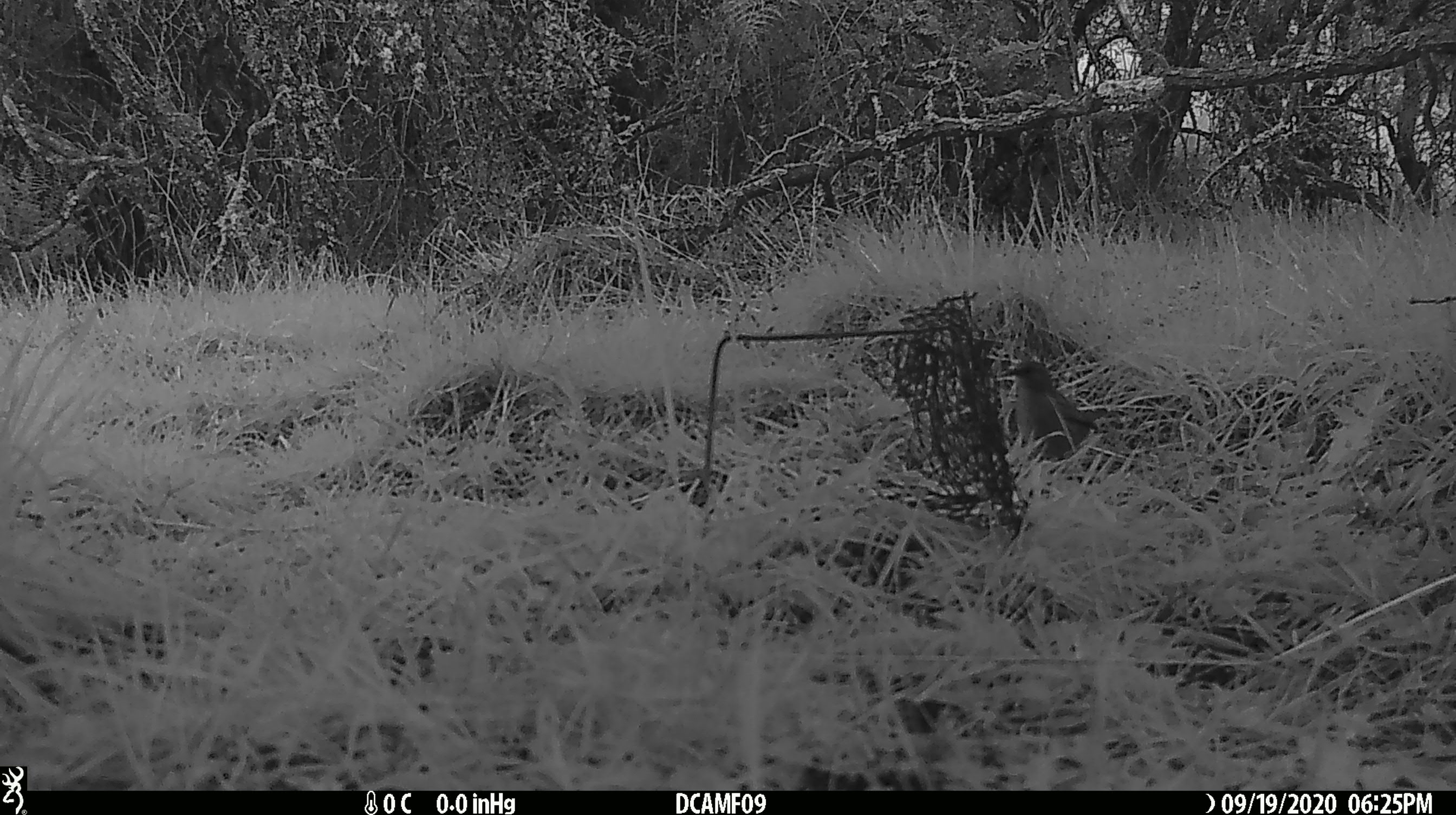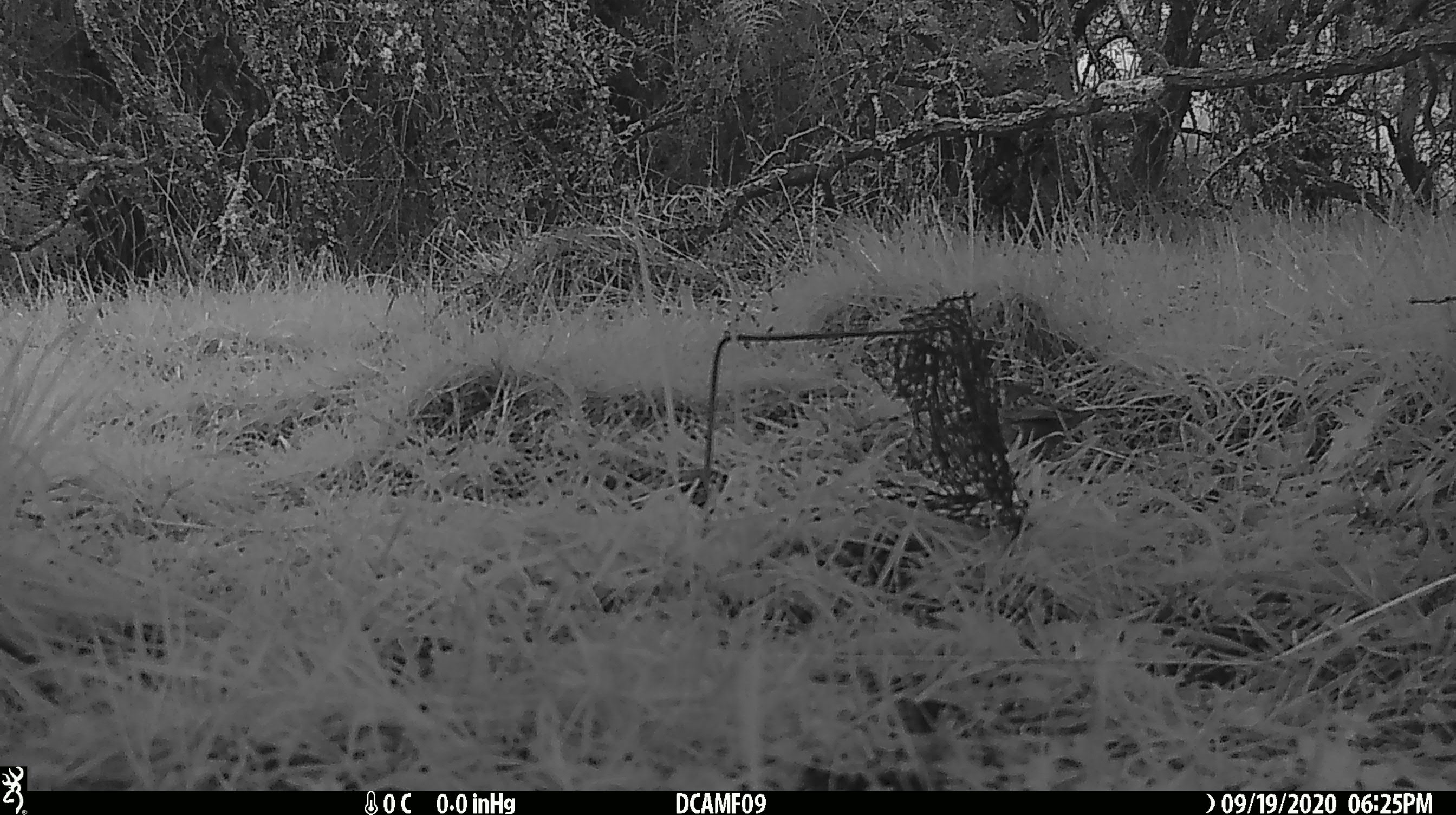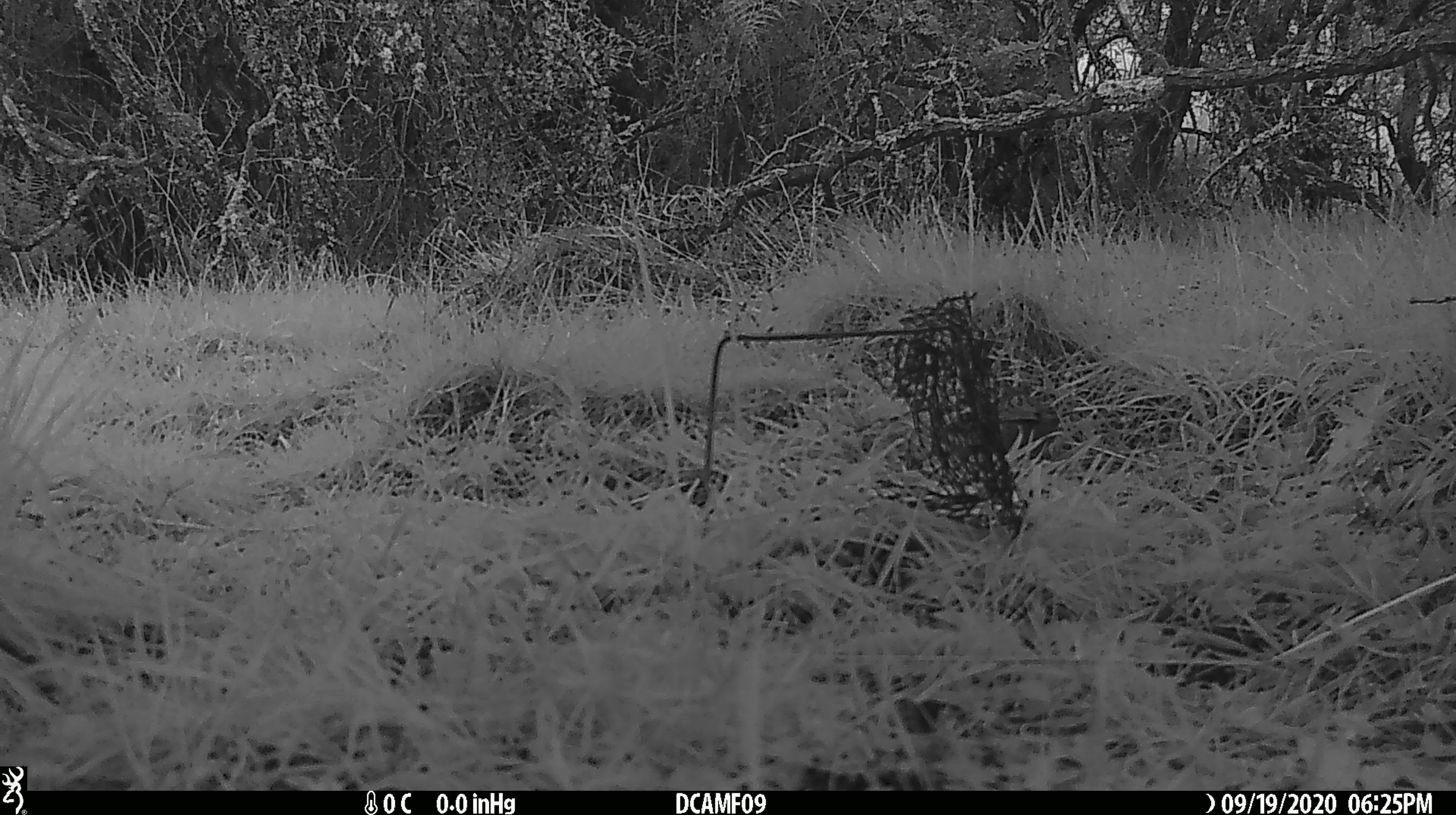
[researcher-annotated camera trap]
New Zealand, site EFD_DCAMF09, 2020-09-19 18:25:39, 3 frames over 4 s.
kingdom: Animalia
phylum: Chordata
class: Aves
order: Passeriformes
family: Prunellidae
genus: Prunella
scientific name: Prunella modularis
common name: dunnock